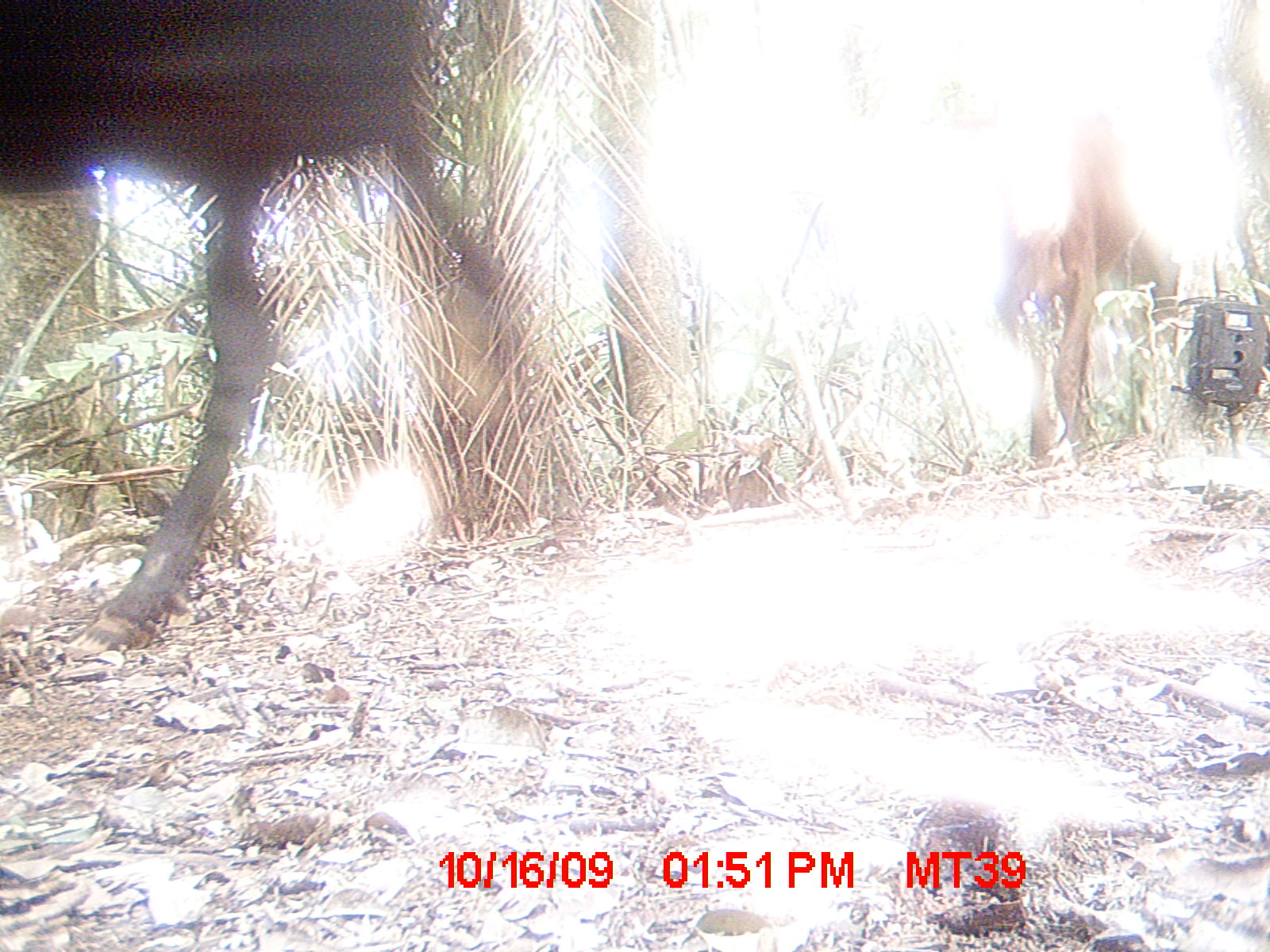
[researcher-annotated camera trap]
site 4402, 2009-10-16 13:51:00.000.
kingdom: Animalia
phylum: Chordata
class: Mammalia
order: Artiodactyla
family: Bovidae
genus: Bos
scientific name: Bos taurus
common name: domestic cattle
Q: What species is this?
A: Bos taurus (domestic cattle).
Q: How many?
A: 3.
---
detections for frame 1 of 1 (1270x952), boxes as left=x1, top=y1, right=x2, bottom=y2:
bos taurus: left=0, top=0, right=506, bottom=664; left=989, top=109, right=1179, bottom=468